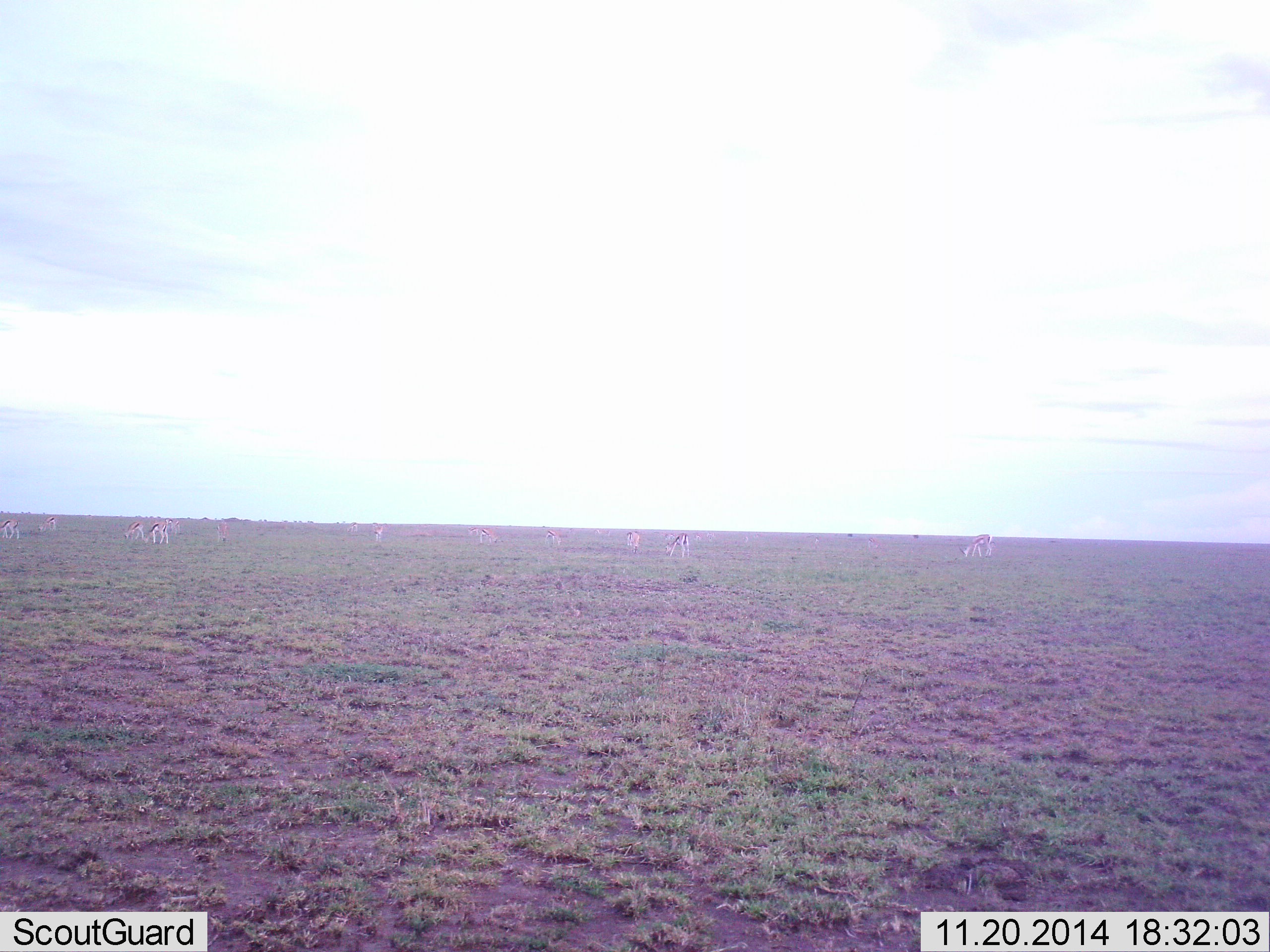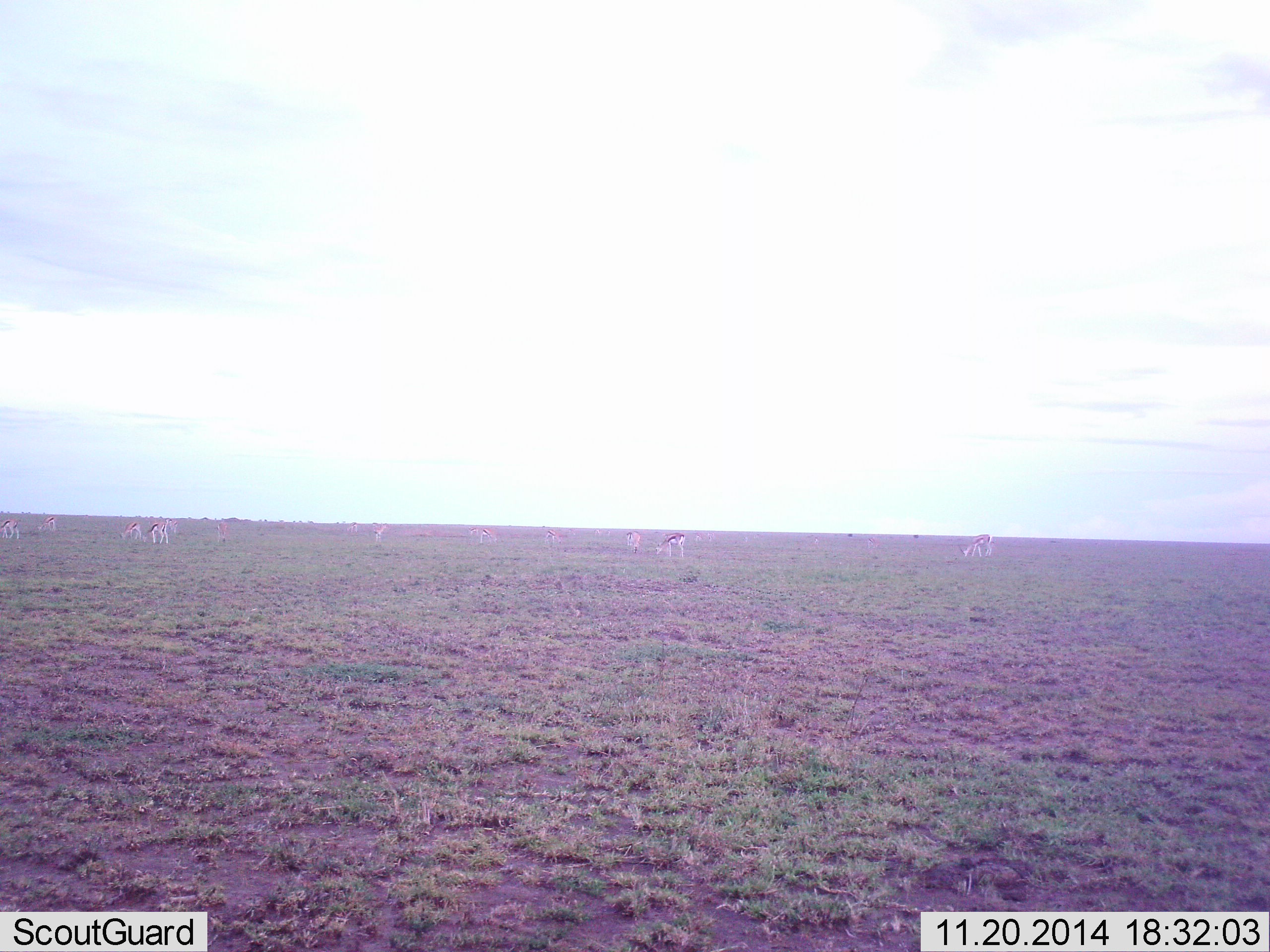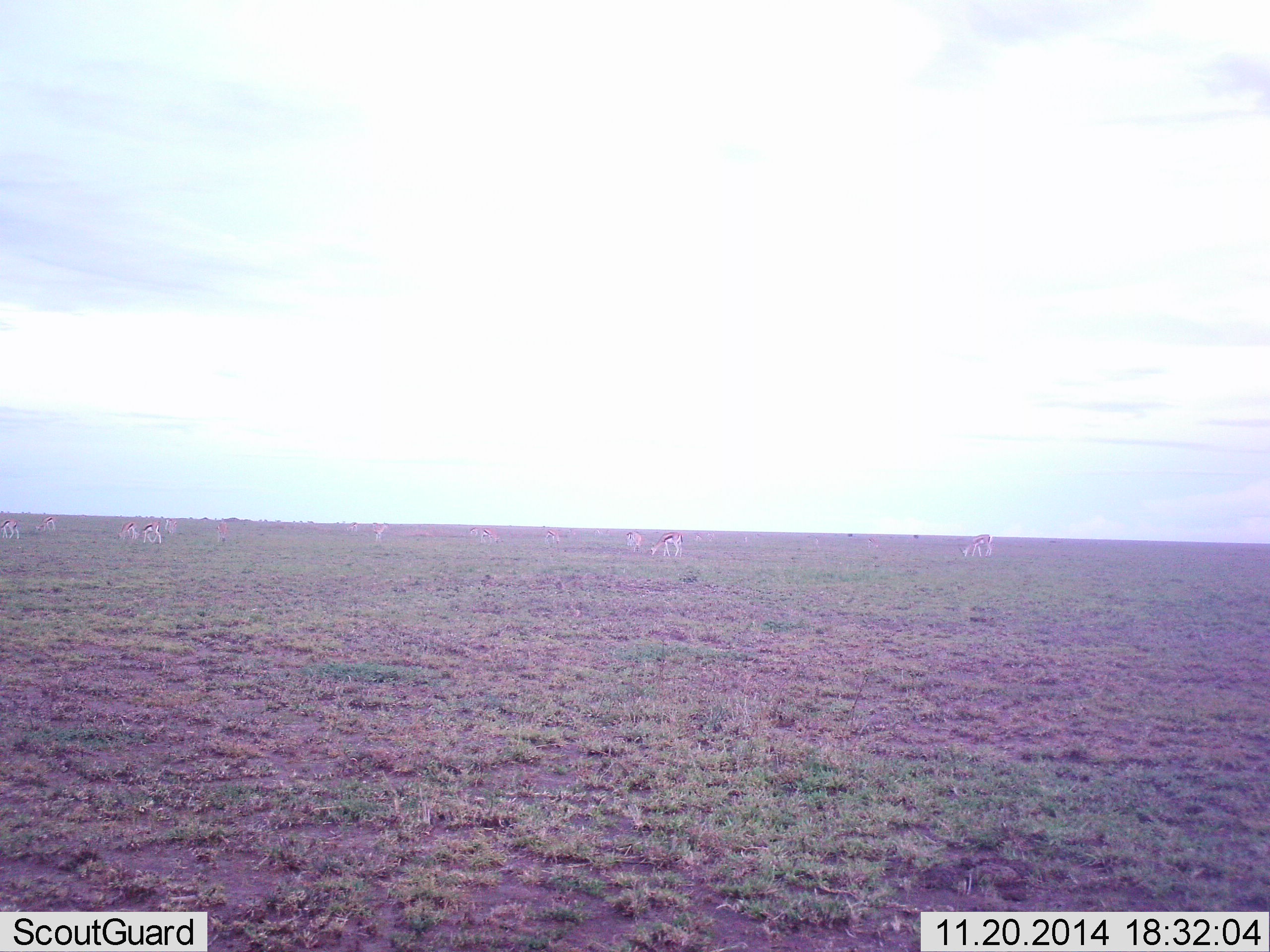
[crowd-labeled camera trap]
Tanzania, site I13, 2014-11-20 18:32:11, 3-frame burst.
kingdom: Animalia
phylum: Chordata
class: Mammalia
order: Artiodactyla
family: Bovidae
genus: Eudorcas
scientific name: Eudorcas thomsonii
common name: thomson's gazelle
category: gazellethomsons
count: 11-50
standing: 80%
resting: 0%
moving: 10%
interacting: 0%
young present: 0%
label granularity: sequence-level